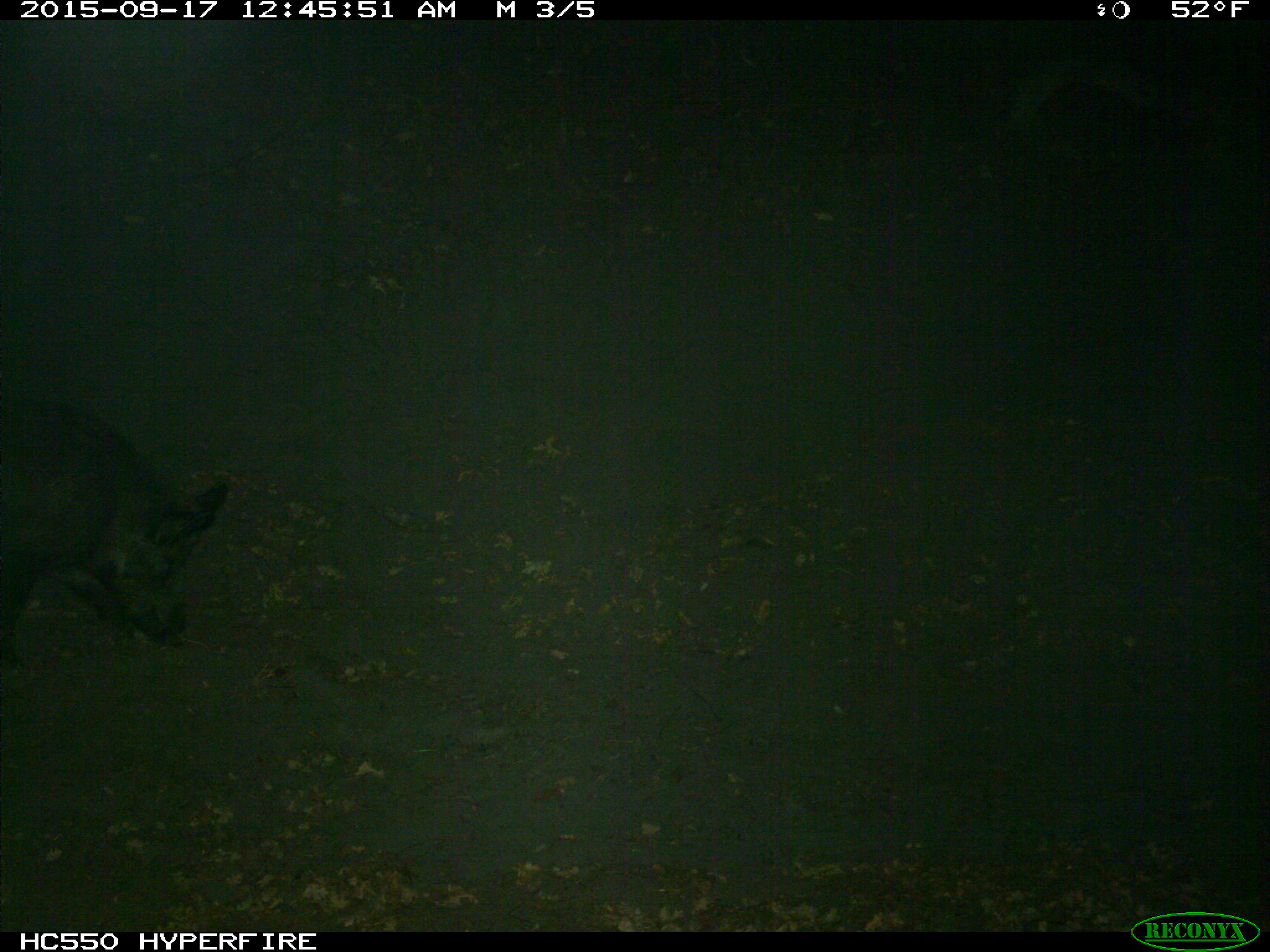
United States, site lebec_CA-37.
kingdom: Animalia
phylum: Chordata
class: Mammalia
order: Artiodactyla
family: Suidae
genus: Sus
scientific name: Sus scrofa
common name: wild boar